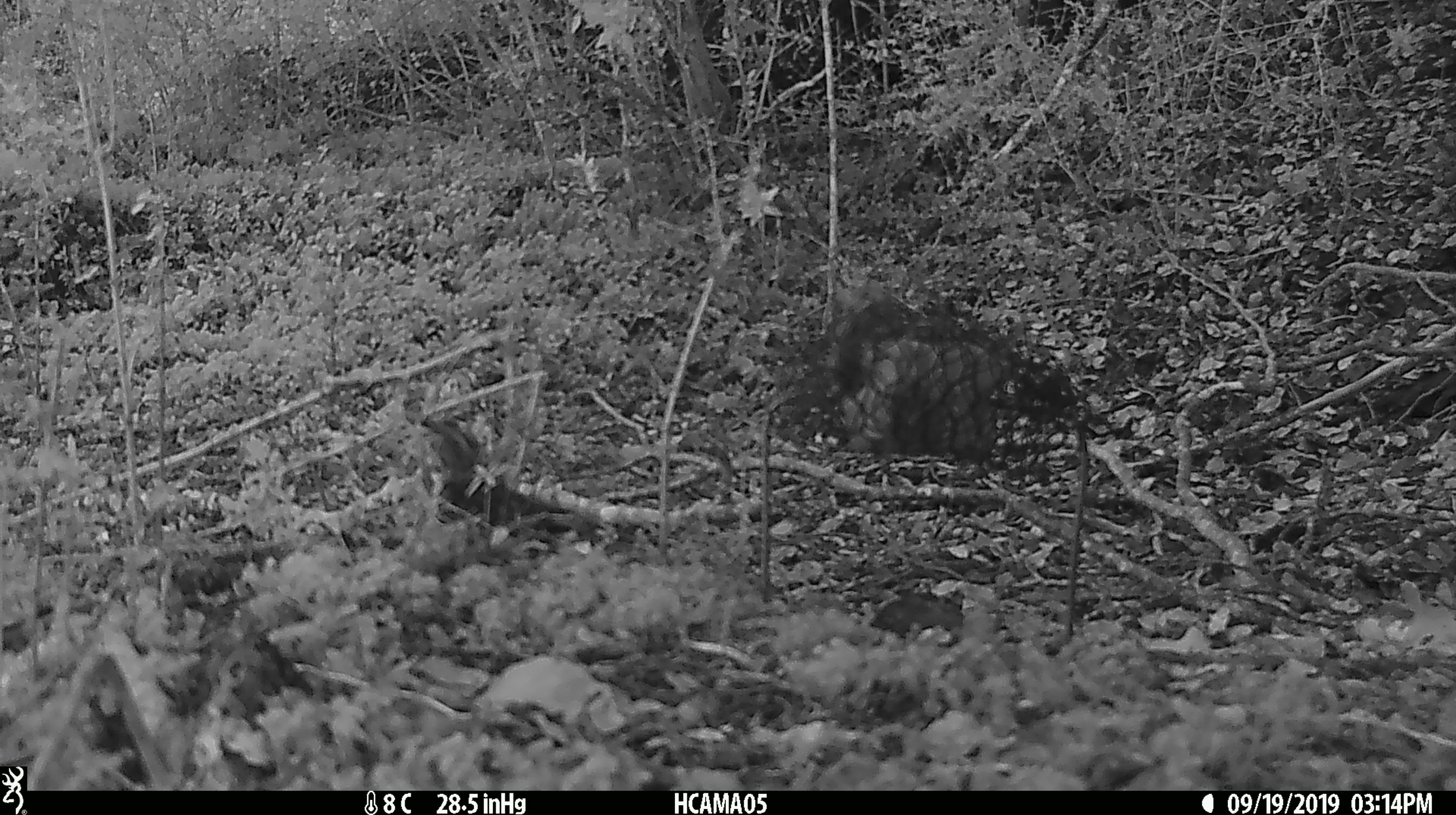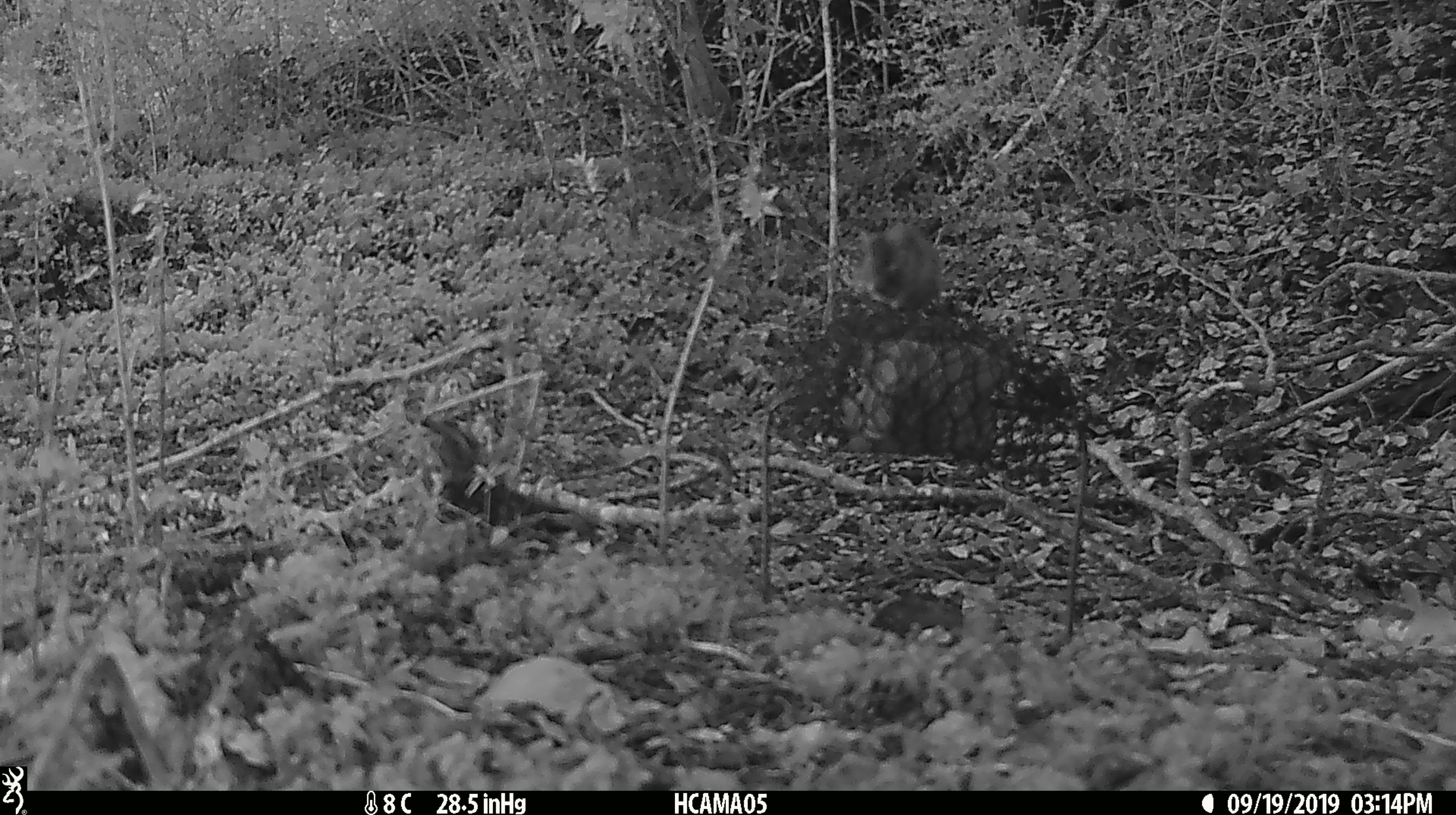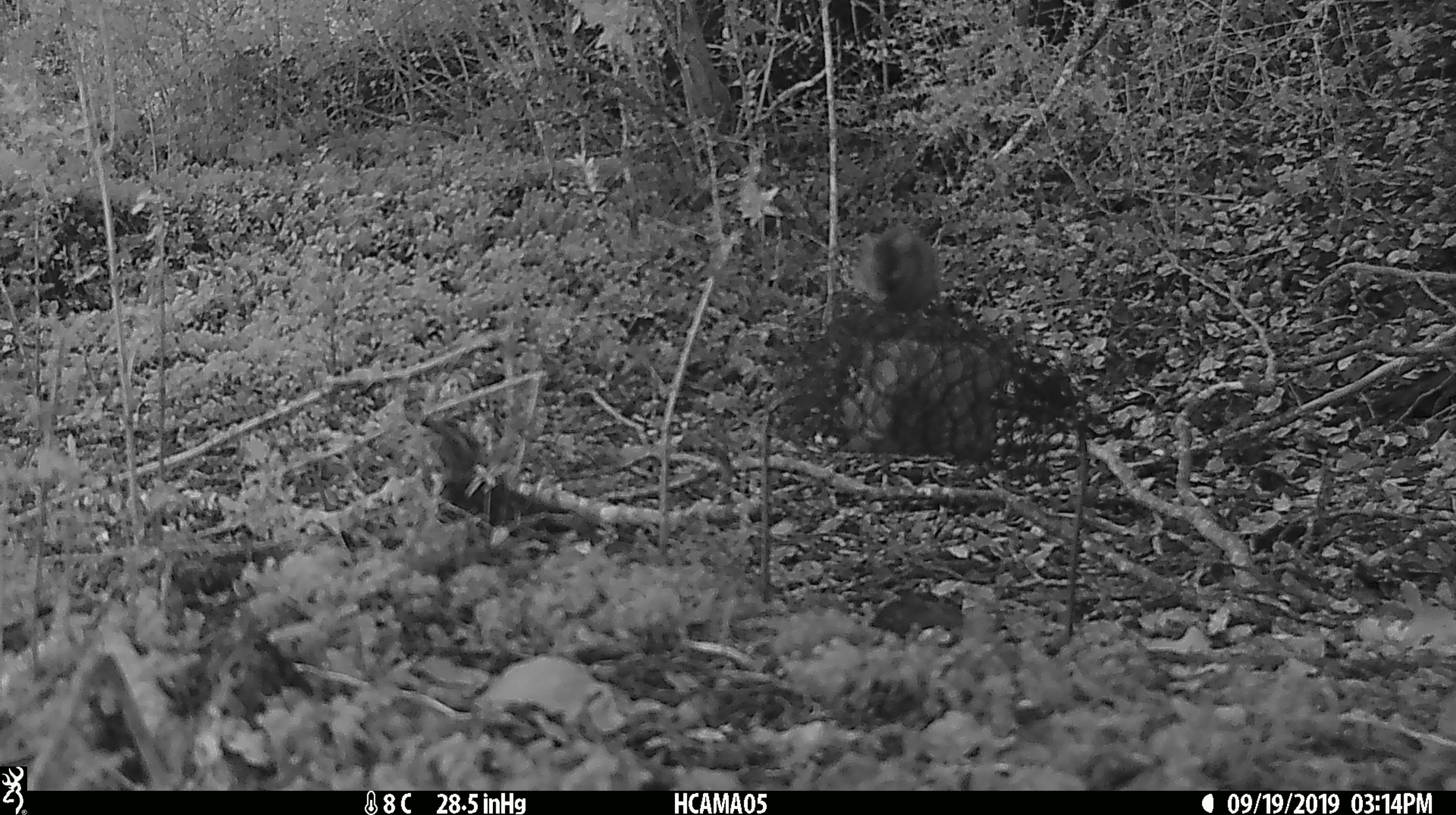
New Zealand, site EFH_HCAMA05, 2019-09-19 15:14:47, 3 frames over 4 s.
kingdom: Animalia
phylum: Chordata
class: Mammalia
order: Rodentia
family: Muridae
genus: Mus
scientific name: Mus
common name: mouse